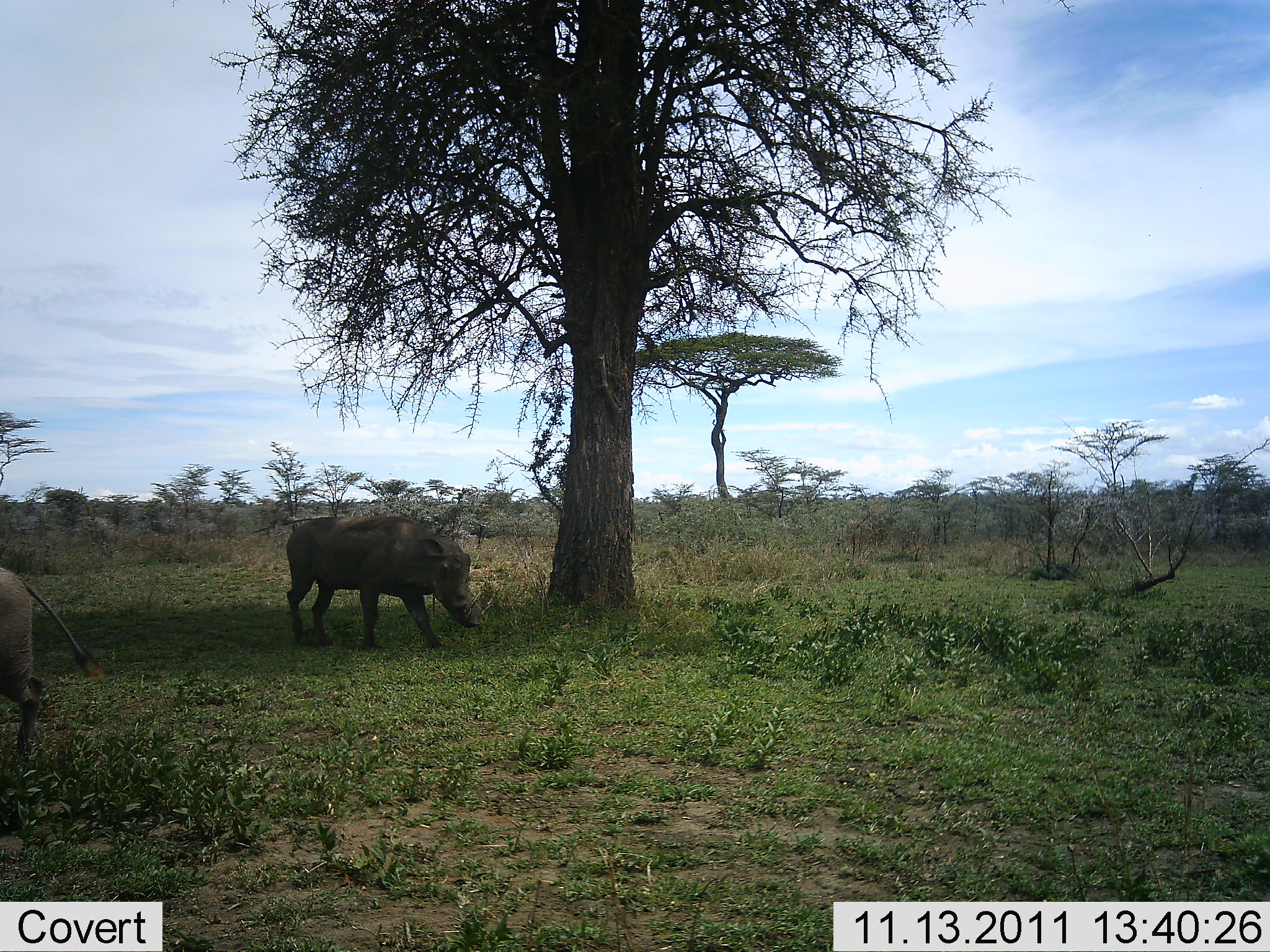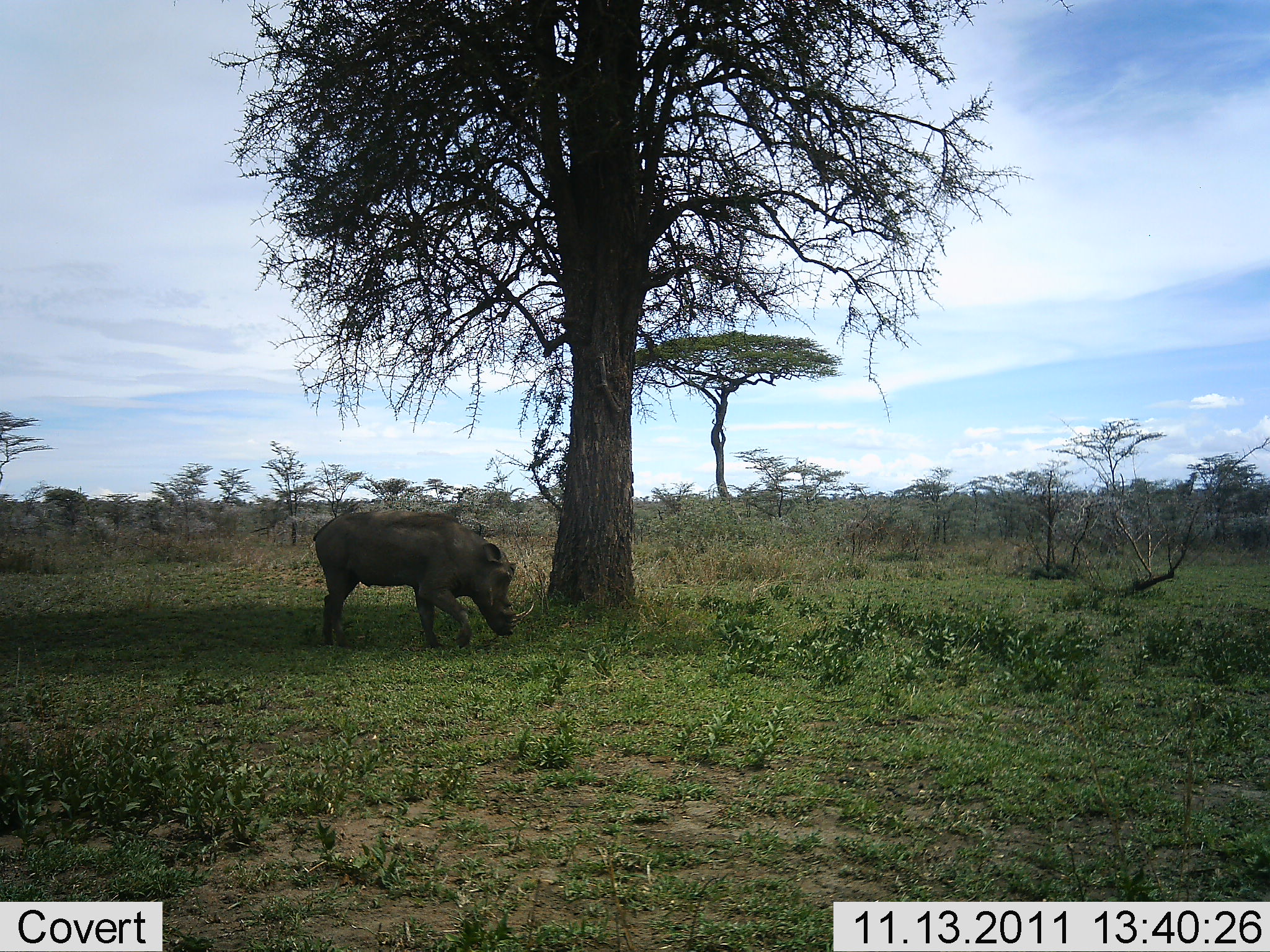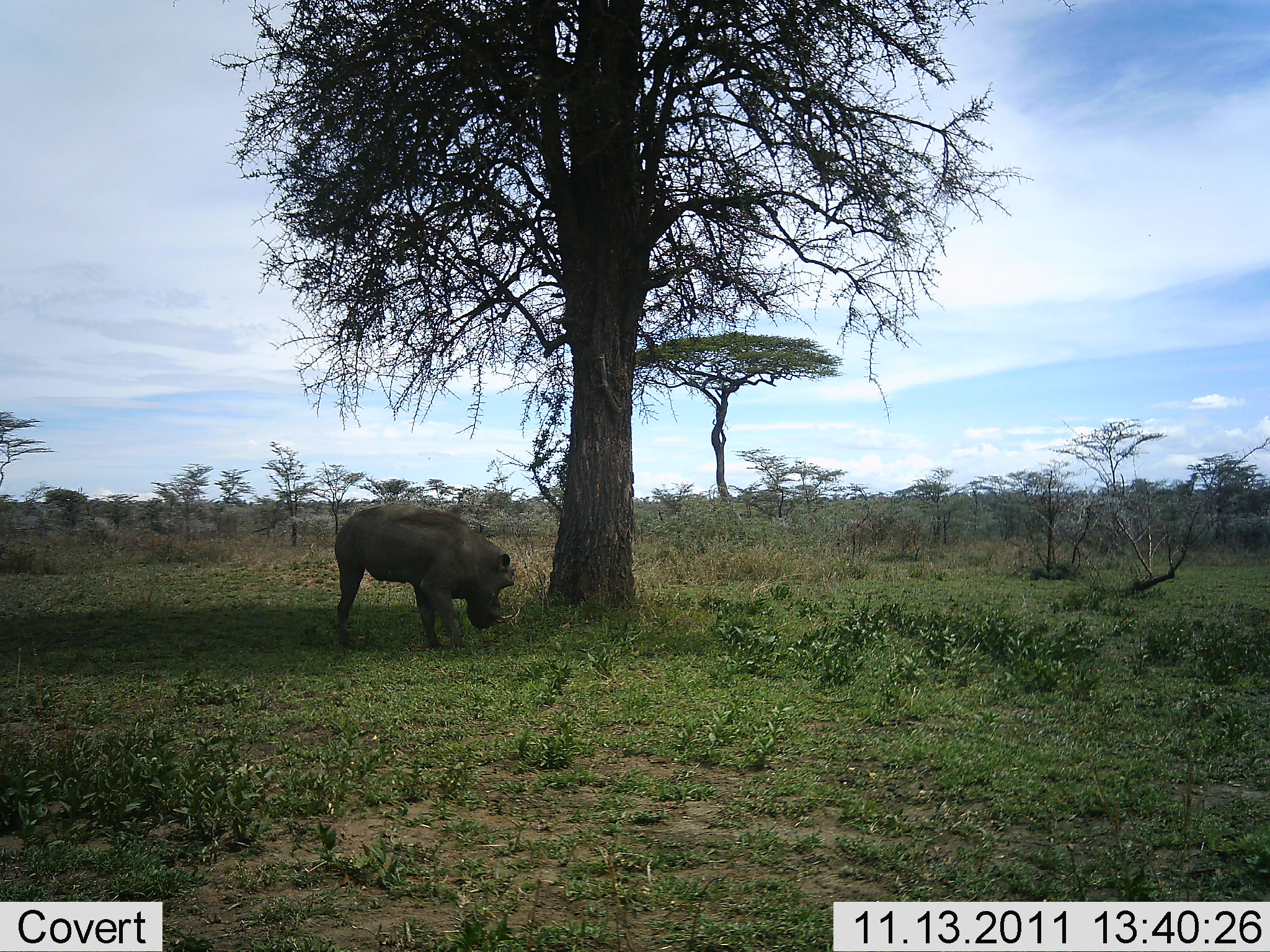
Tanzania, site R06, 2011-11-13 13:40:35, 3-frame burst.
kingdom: Animalia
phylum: Chordata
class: Mammalia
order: Artiodactyla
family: Suidae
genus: Phacochoerus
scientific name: Phacochoerus africanus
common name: warthog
Warthog (Phacochoerus africanus), count 2. Behavior (volunteer vote fractions): standing 50%, resting 0%, moving 70%, interacting 0%. Young present (vote fraction): 0%. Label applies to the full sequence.